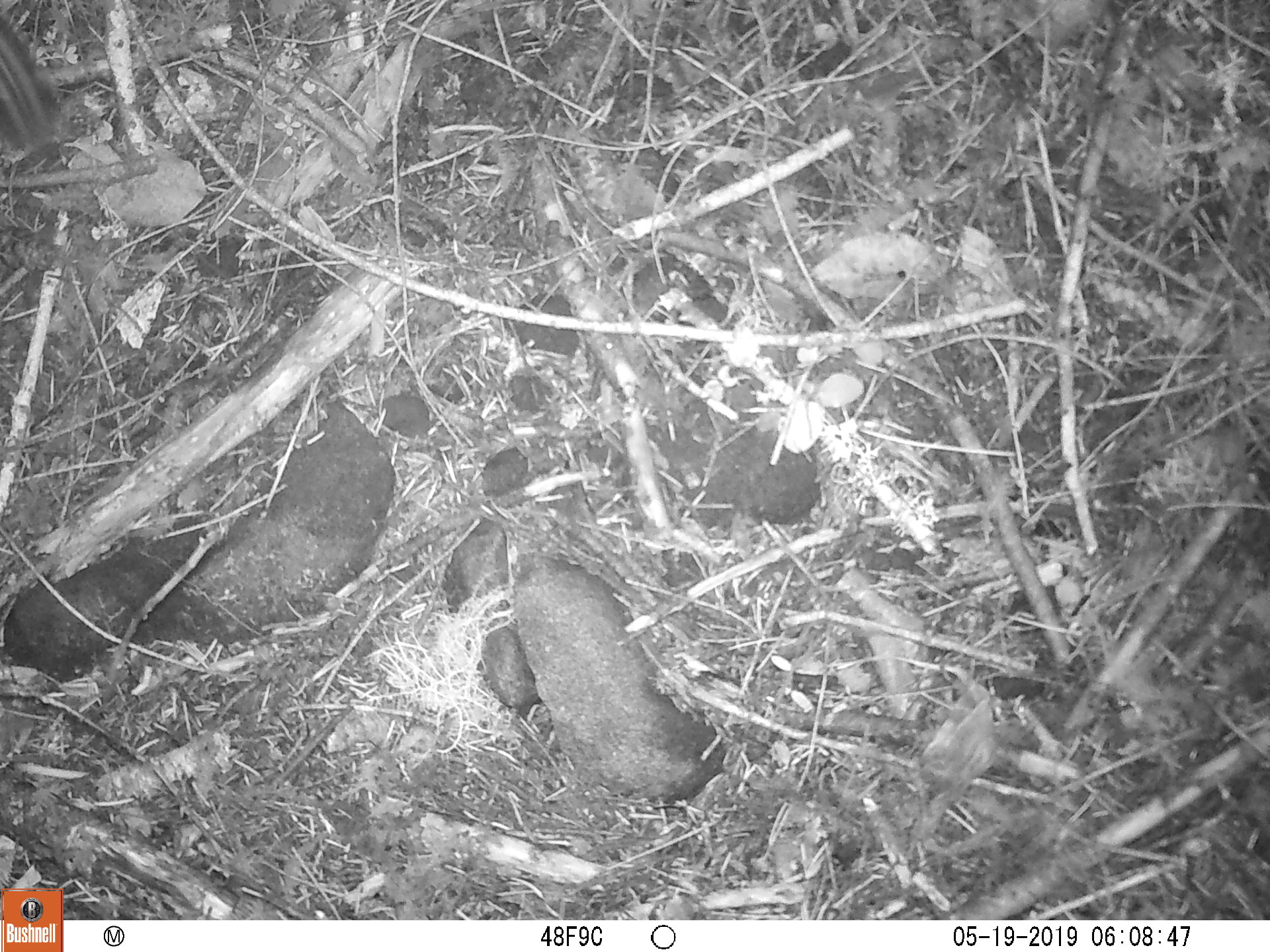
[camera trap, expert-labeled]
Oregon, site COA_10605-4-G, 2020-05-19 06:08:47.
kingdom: Animalia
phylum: Chordata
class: Mammalia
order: Rodentia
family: Sciuridae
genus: Neotamias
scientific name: Neotamias townsendii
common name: townsend's chipmunk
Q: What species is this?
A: Townsend's chipmunk (Neotamias townsendii).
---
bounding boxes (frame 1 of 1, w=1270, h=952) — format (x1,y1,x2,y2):
townsend's chipmunk: (3,3,71,168)